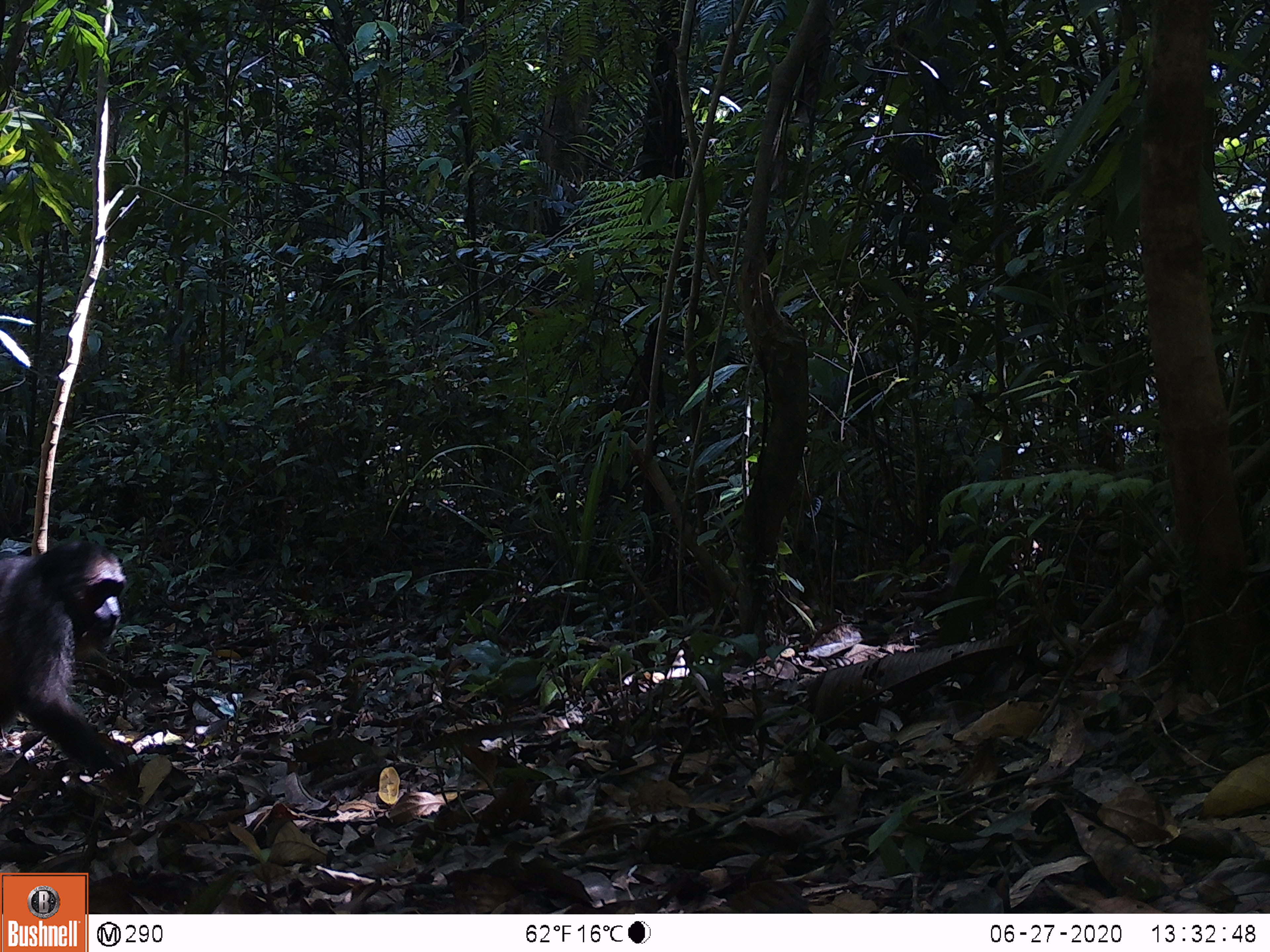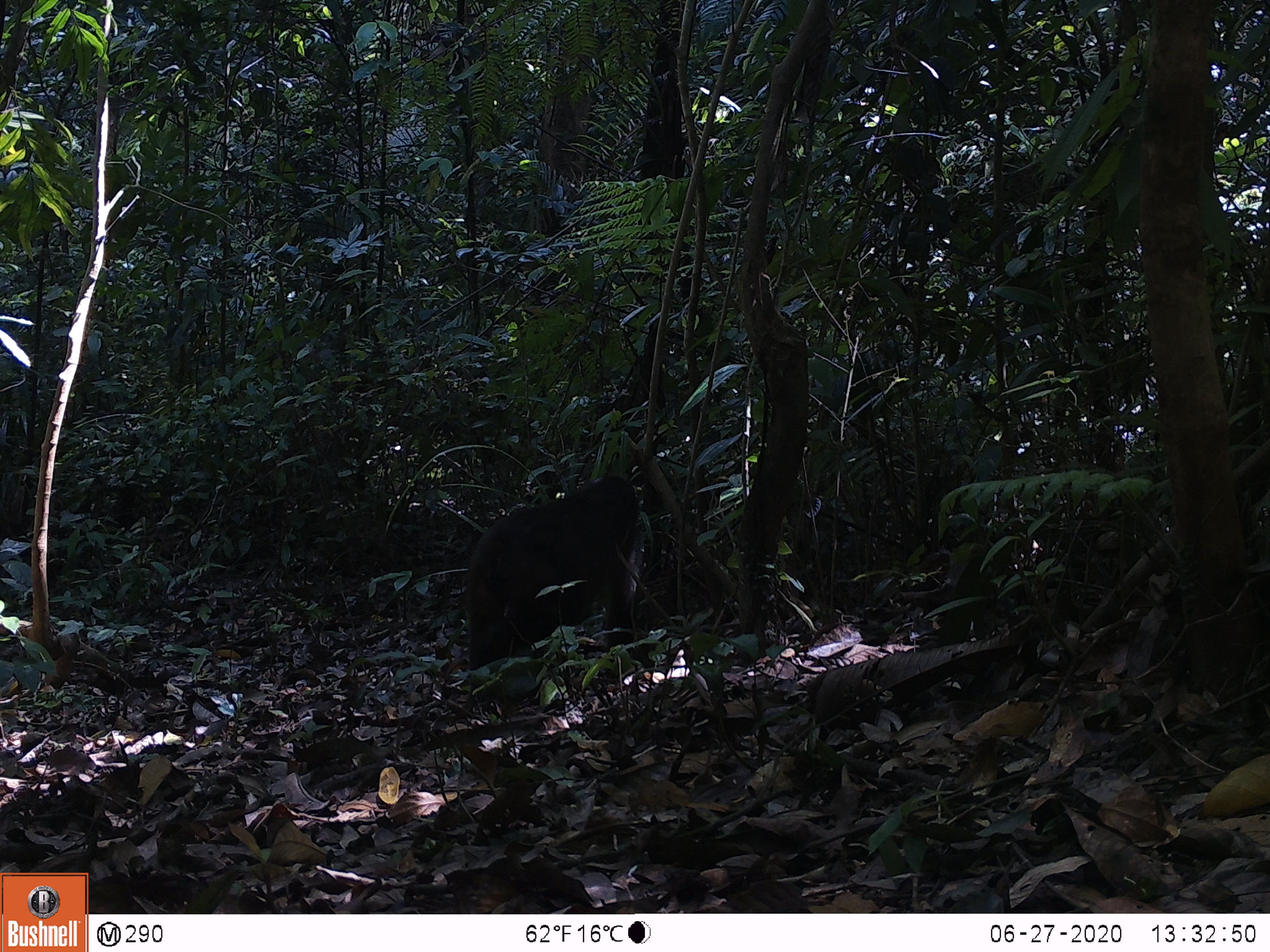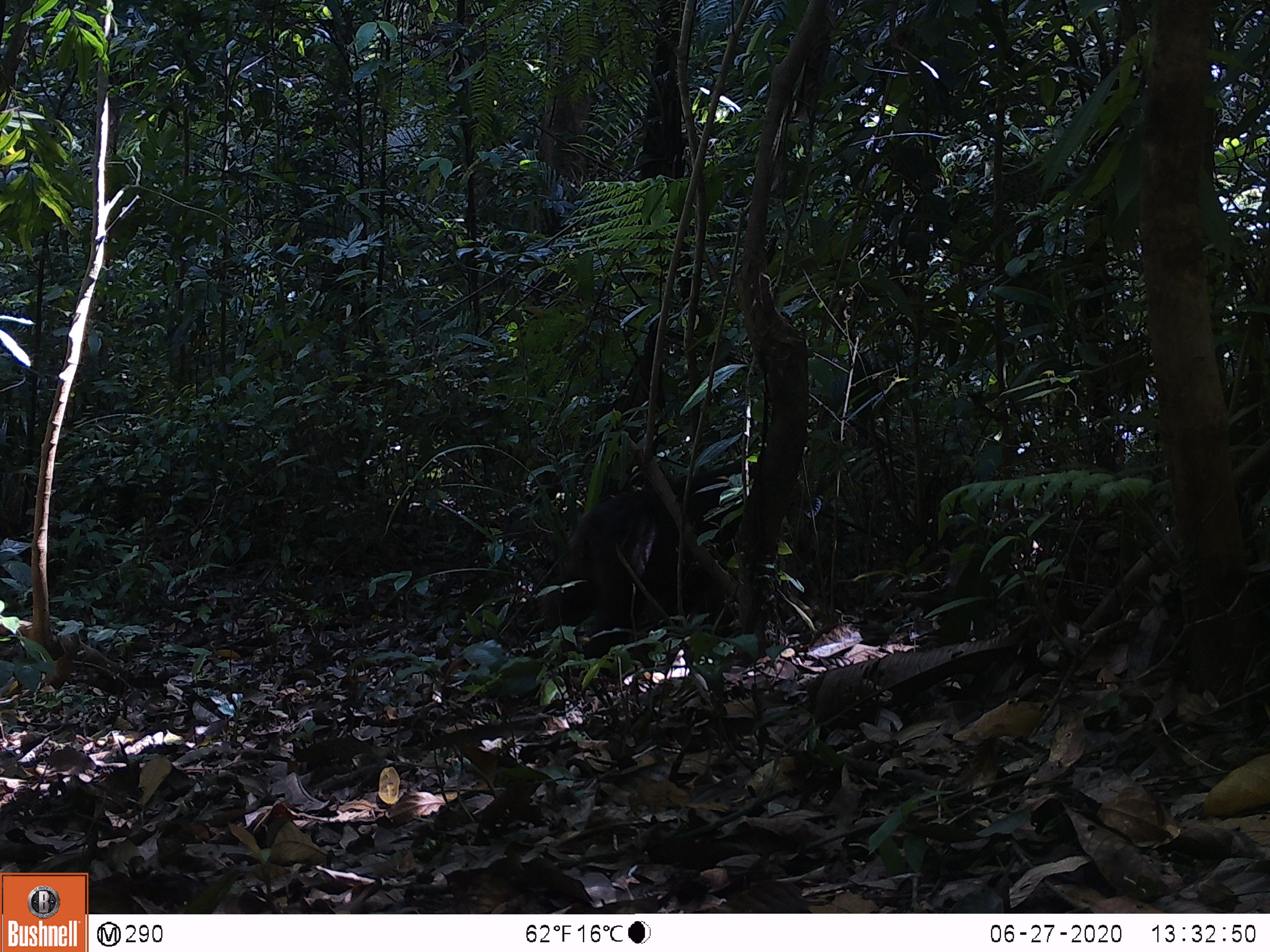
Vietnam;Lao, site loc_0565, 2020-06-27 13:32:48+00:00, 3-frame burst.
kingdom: Animalia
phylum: Chordata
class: Mammalia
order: Primates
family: Cercopithecidae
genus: Macaca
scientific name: Macaca arctoides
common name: stump-tailed macaque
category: stump tailed macaque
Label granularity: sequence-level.